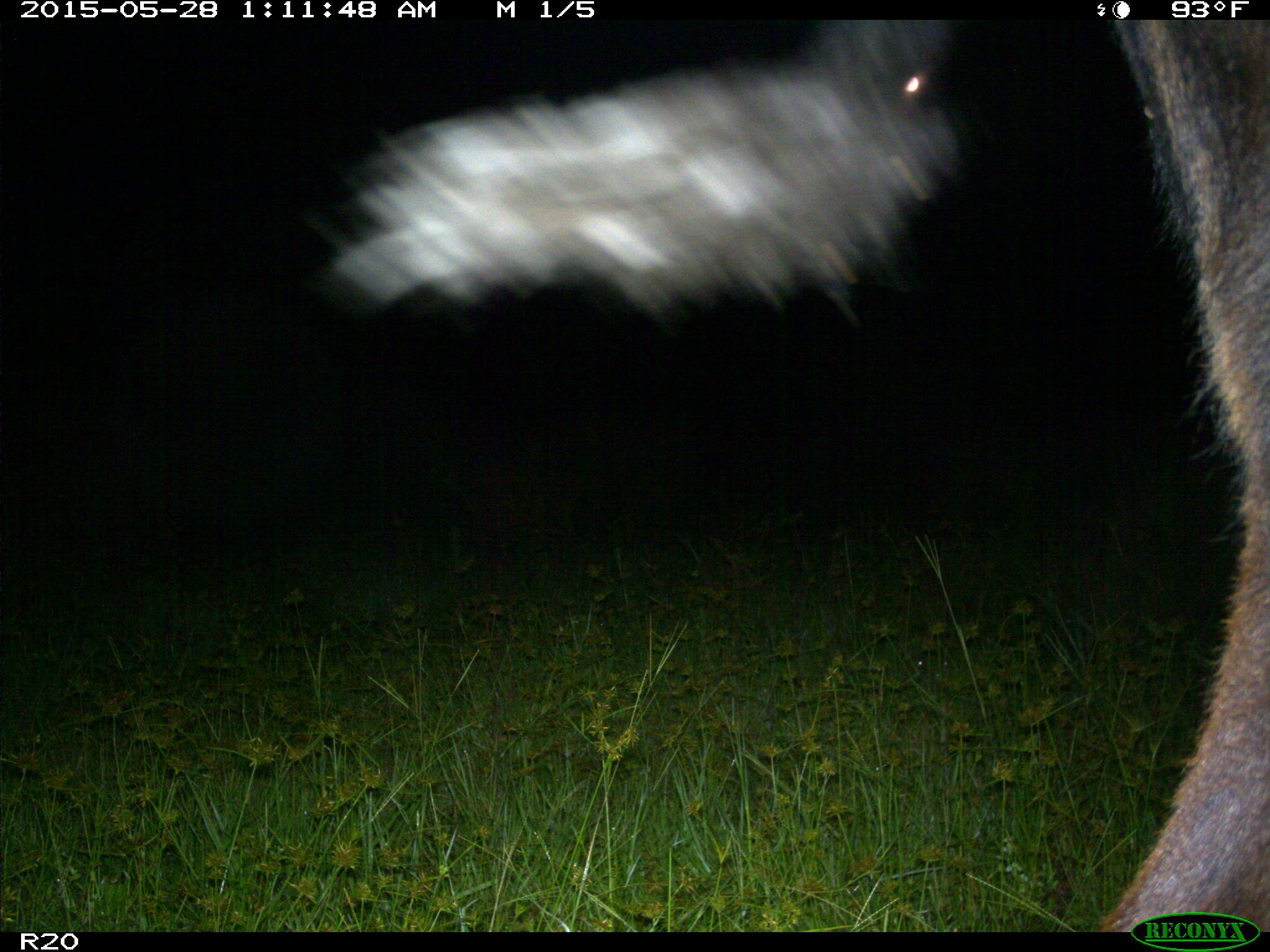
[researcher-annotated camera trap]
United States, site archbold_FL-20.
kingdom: Animalia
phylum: Chordata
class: Mammalia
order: Artiodactyla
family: Bovidae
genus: Bos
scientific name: Bos taurus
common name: domestic cow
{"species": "Bos taurus (domestic cow)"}